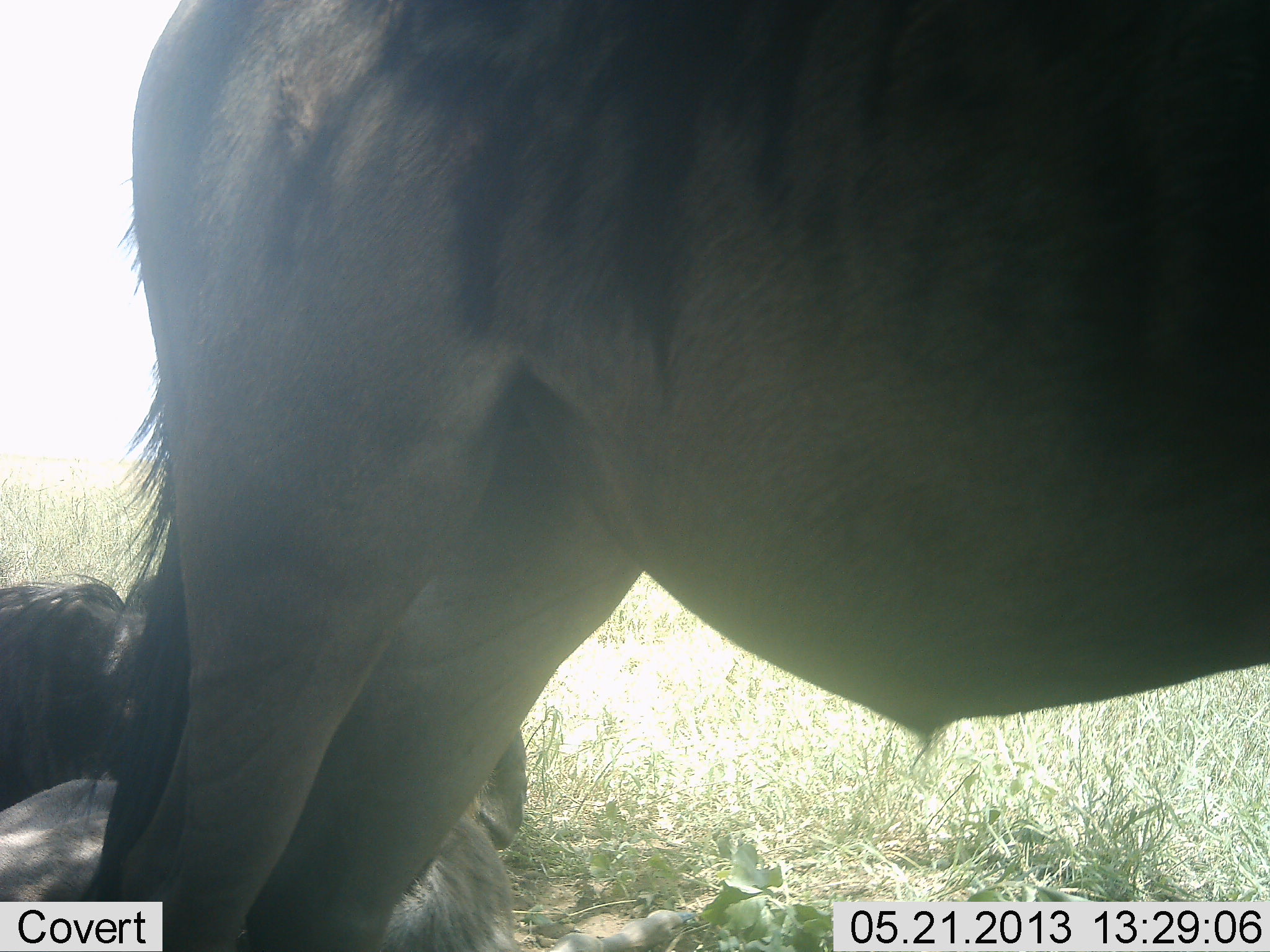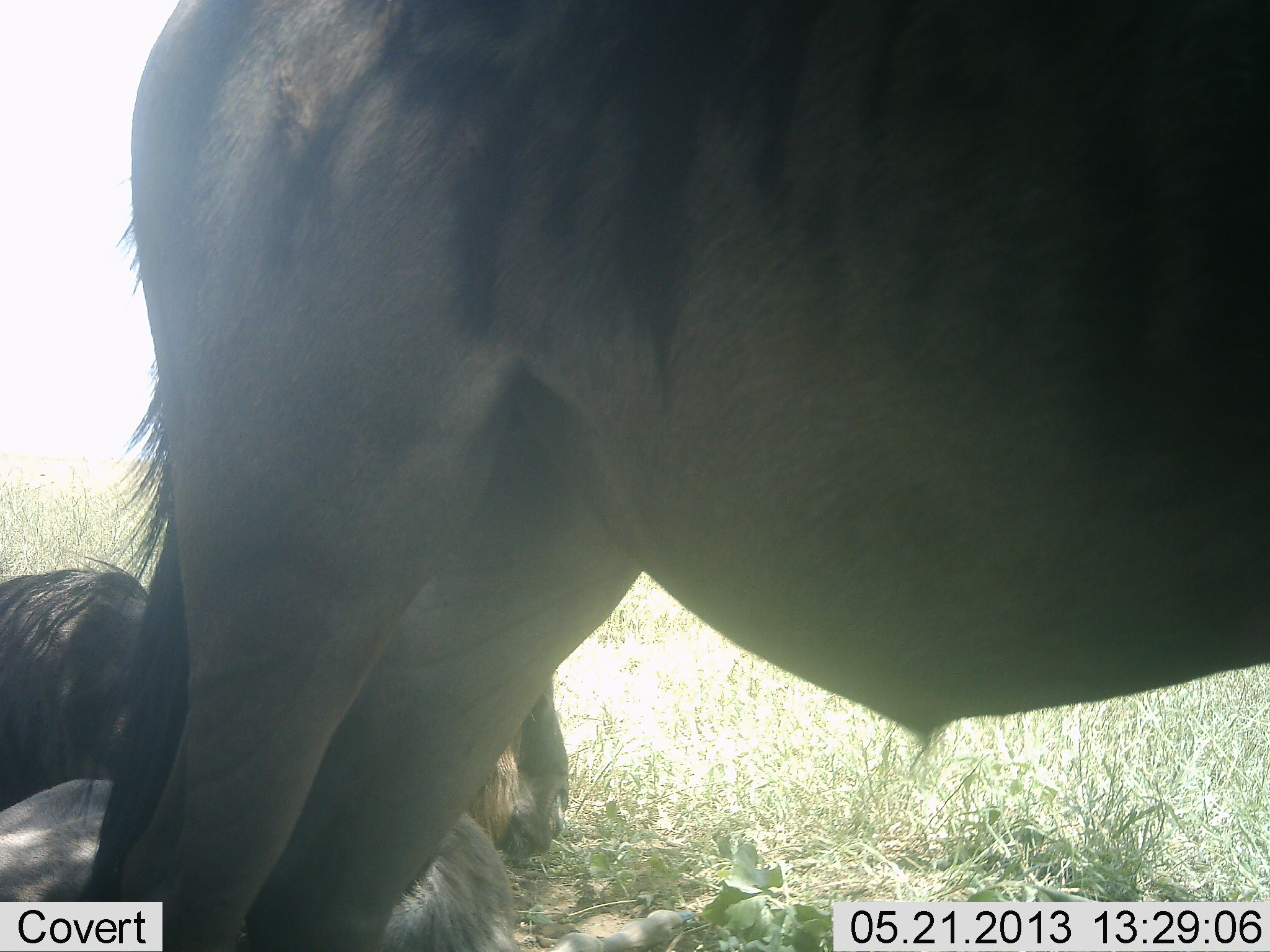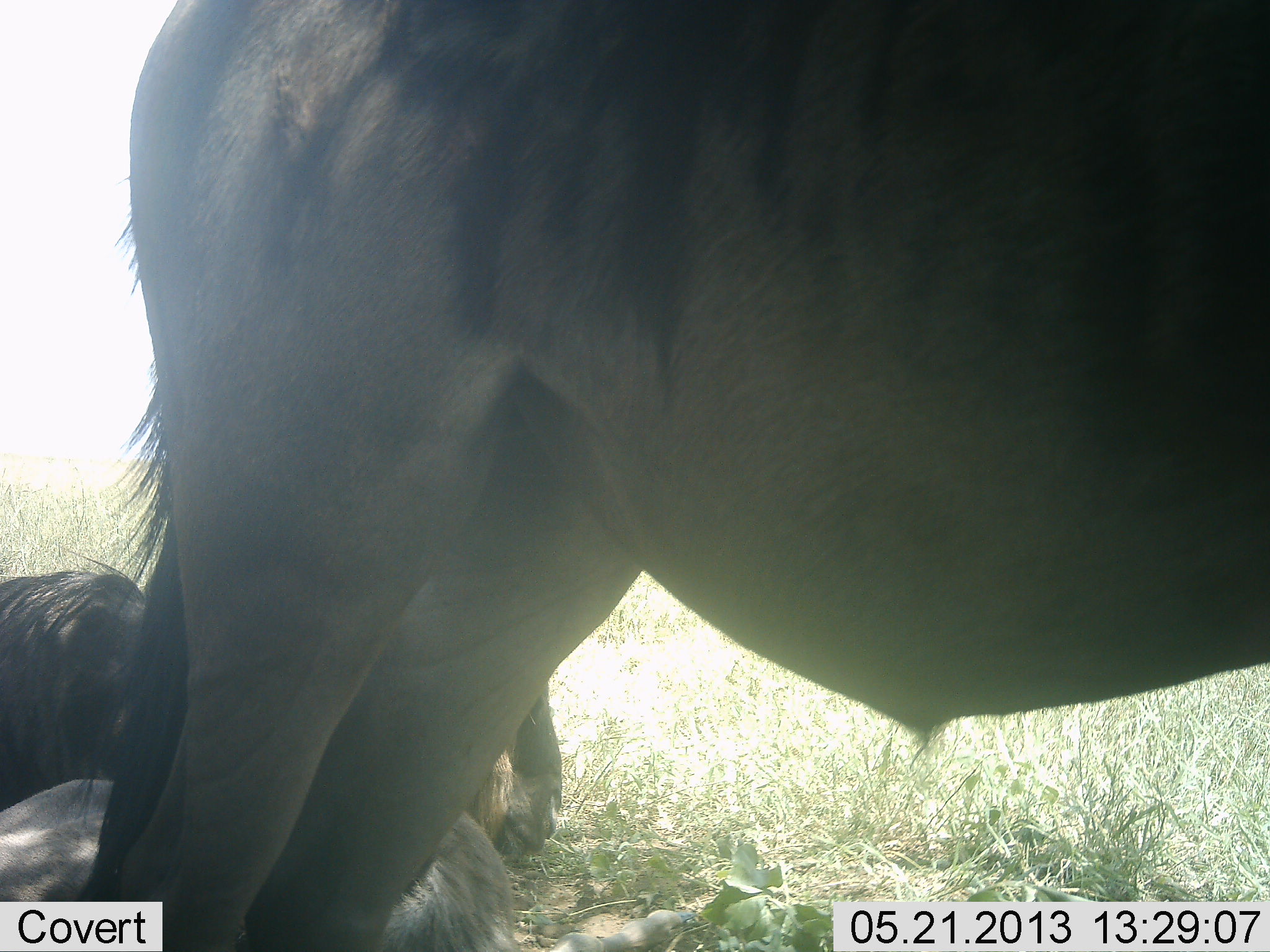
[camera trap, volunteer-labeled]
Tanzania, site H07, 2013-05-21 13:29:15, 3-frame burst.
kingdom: Animalia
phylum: Chordata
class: Mammalia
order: Artiodactyla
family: Bovidae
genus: Connochaetes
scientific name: Connochaetes taurinus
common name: blue wildebeest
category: wildebeest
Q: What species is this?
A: Wildebeest (blue wildebeest) (Connochaetes taurinus).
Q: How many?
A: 3.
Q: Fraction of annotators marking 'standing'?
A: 80%.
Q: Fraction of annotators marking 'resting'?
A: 100%.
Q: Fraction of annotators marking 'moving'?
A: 10%.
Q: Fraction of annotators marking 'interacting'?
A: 0%.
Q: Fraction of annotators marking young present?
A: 0%.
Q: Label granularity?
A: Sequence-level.